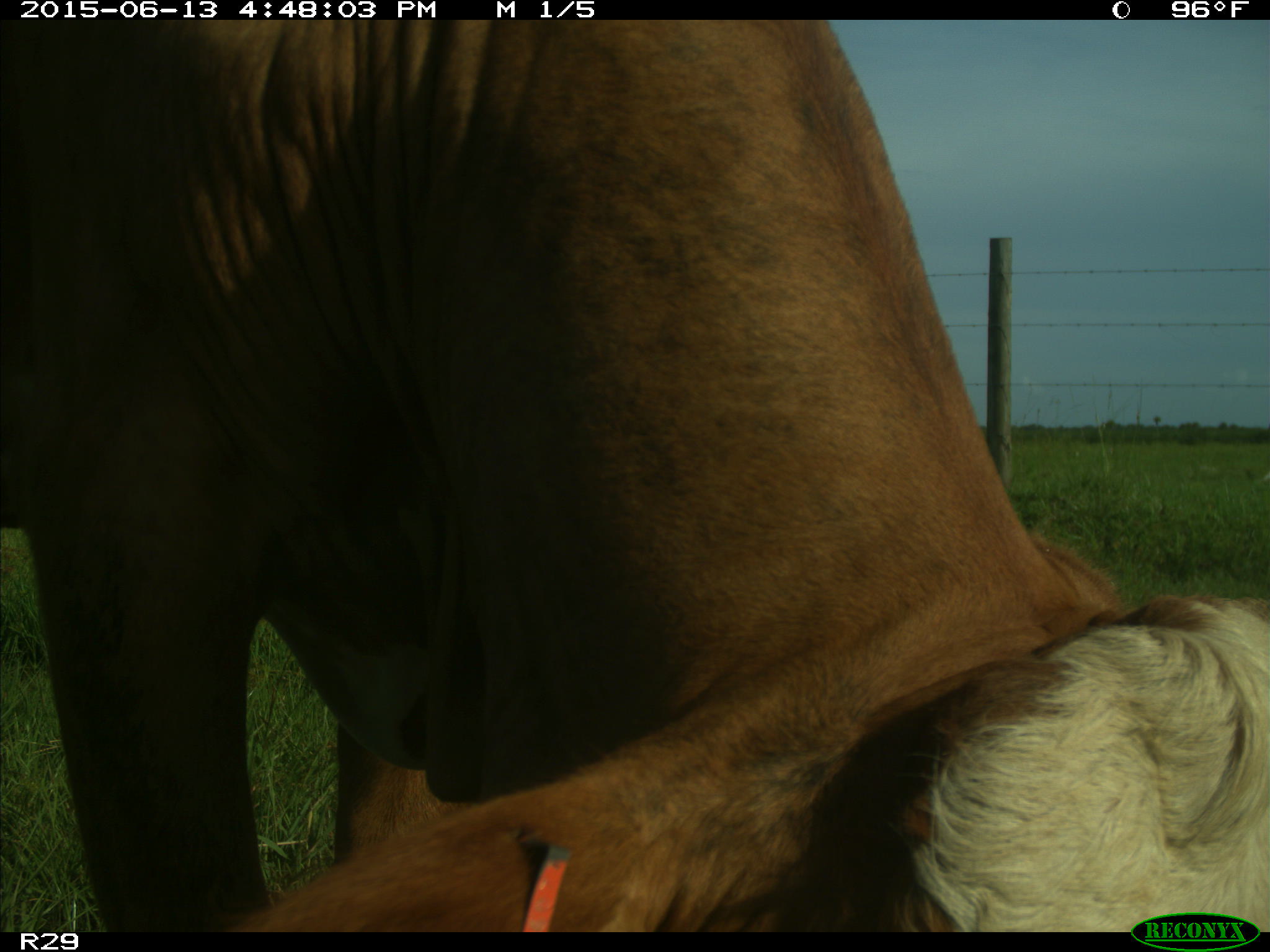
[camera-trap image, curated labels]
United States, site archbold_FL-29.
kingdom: Animalia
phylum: Chordata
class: Mammalia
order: Artiodactyla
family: Bovidae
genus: Bos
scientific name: Bos taurus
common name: domestic cow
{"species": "Bos taurus (domestic cow)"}